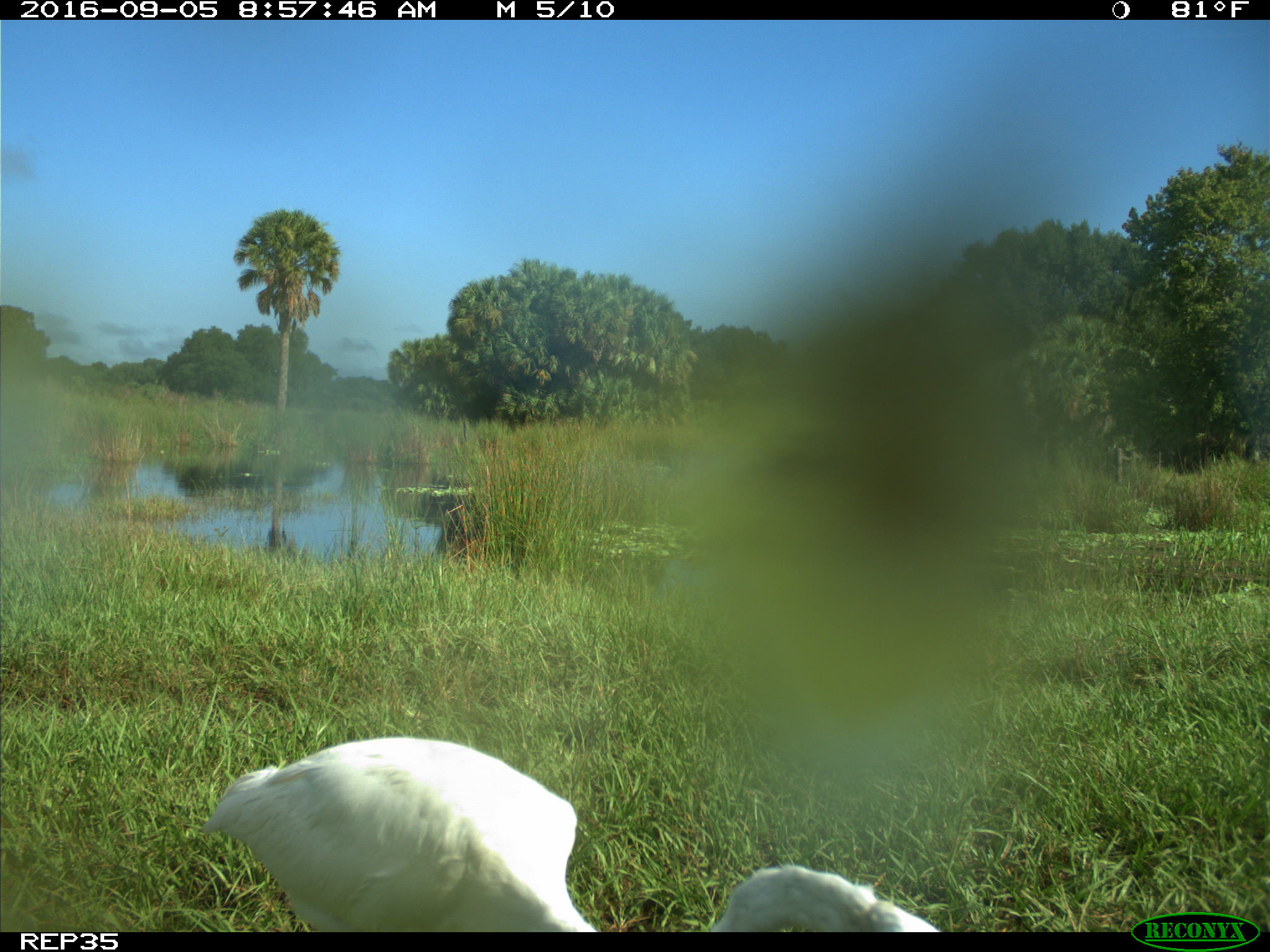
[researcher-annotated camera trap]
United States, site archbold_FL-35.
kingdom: Animalia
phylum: Chordata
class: Aves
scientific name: Aves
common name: birds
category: unidentified bird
Unidentified bird (birds) (Aves).